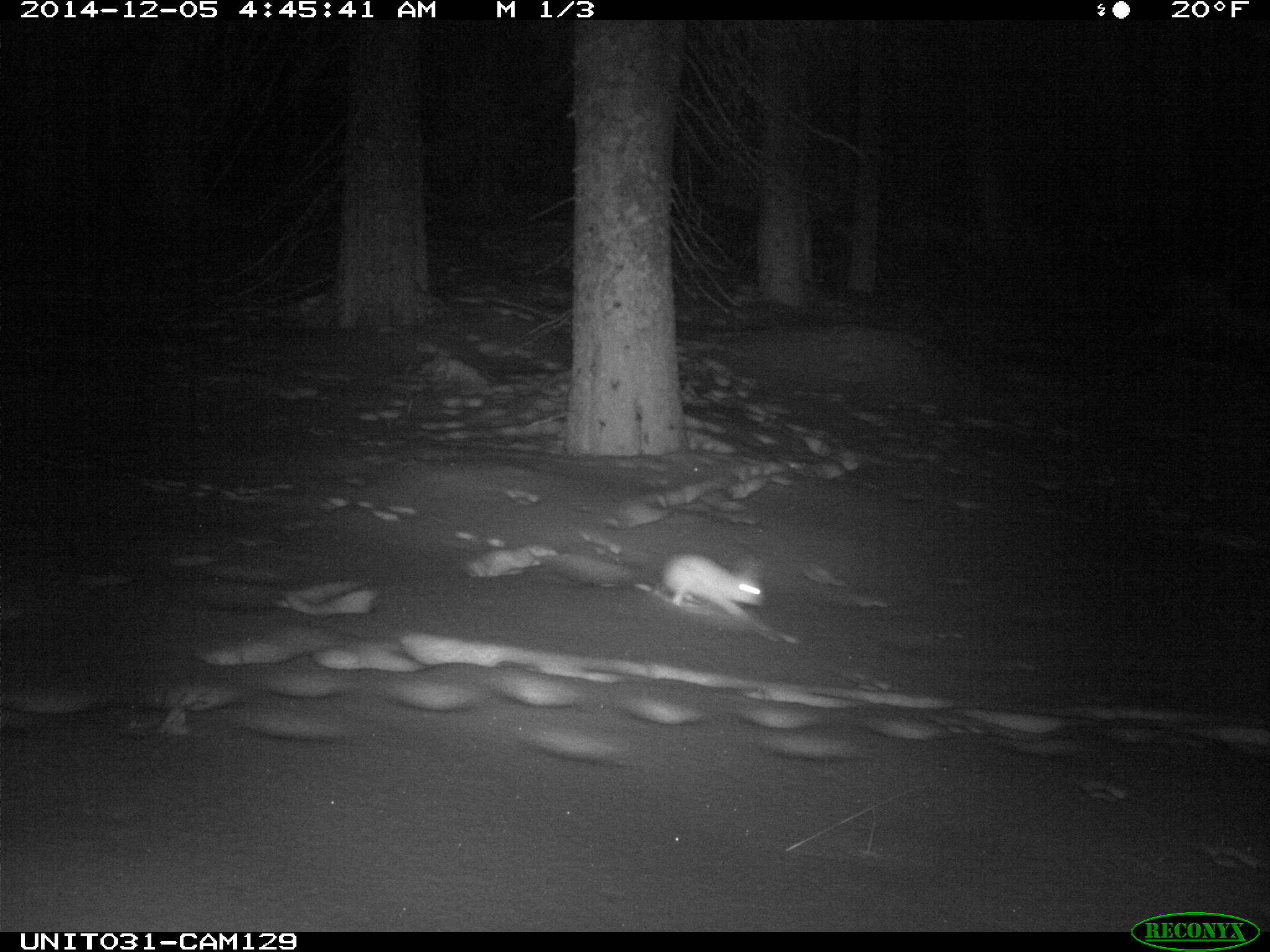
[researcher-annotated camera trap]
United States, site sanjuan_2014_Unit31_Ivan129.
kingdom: Animalia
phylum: Chordata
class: Mammalia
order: Lagomorpha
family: Leporidae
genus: Lepus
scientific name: Lepus americanus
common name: snowshoe hare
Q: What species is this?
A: Lepus americanus (snowshoe hare).